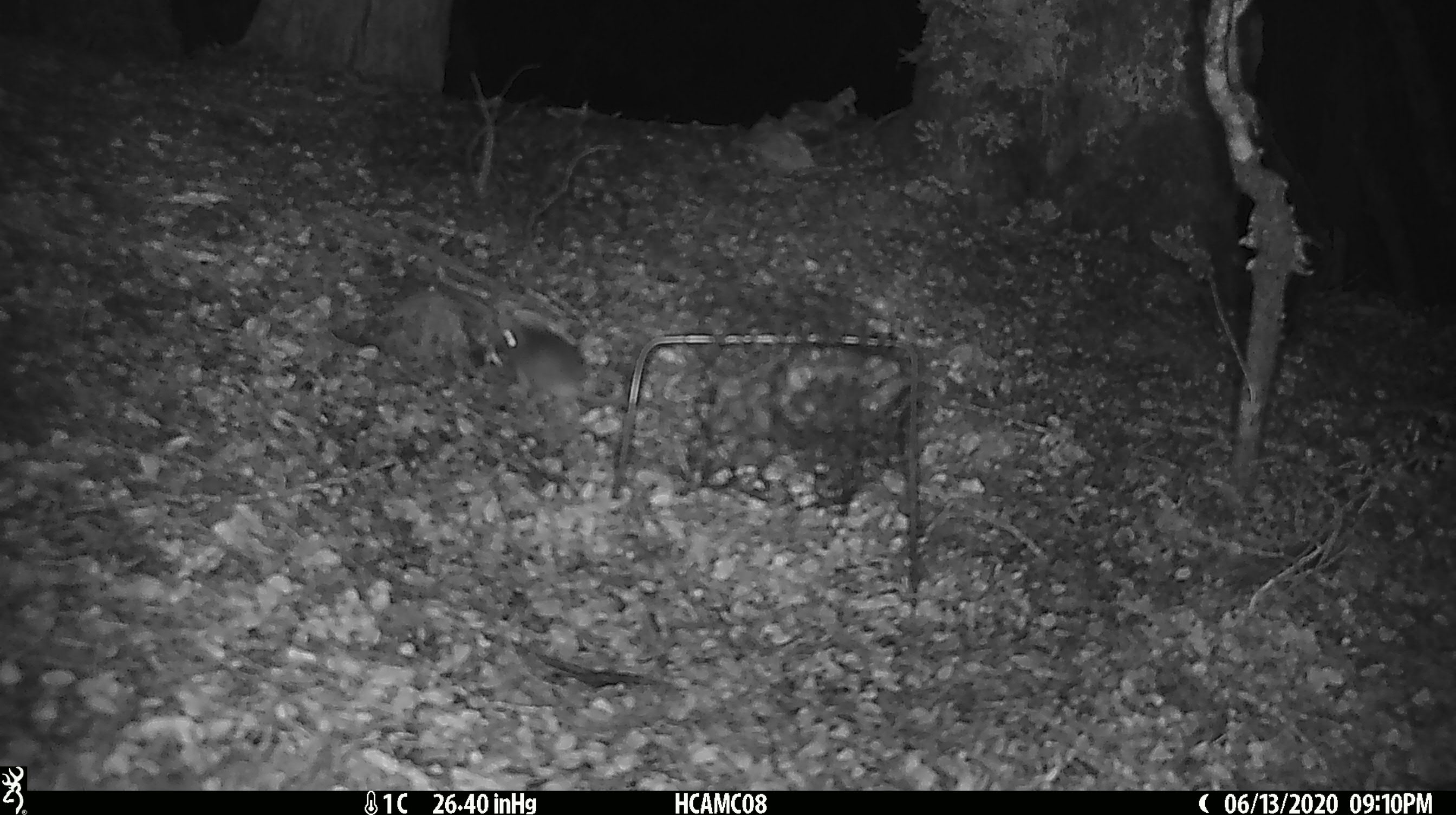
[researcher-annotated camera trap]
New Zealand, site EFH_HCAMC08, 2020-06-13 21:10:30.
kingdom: Animalia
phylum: Chordata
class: Mammalia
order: Rodentia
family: Muridae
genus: Mus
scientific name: Mus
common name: mouse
Mouse (Mus).